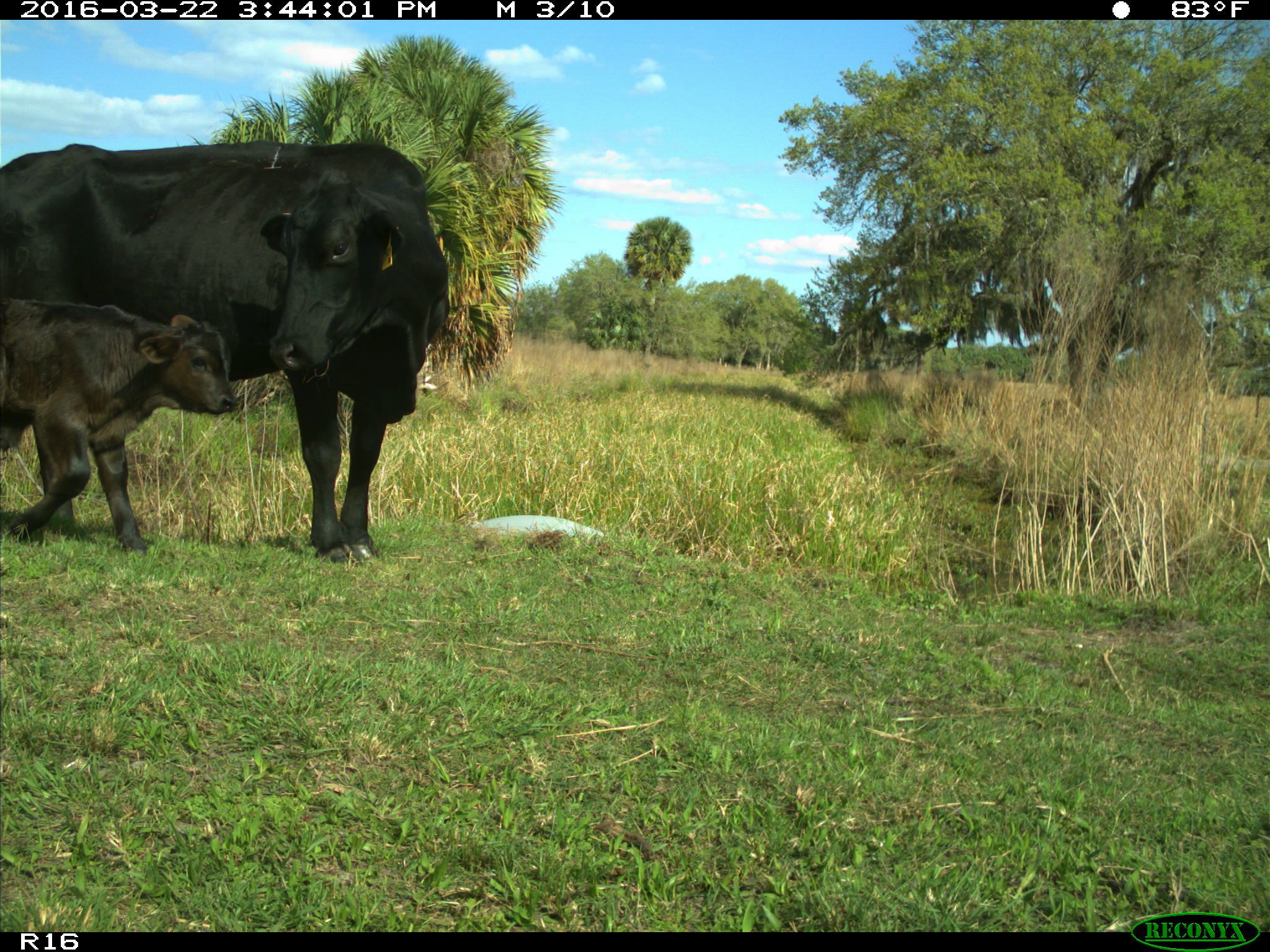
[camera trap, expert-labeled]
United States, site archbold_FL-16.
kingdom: Animalia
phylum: Chordata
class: Mammalia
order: Artiodactyla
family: Bovidae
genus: Bos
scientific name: Bos taurus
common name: domestic cow